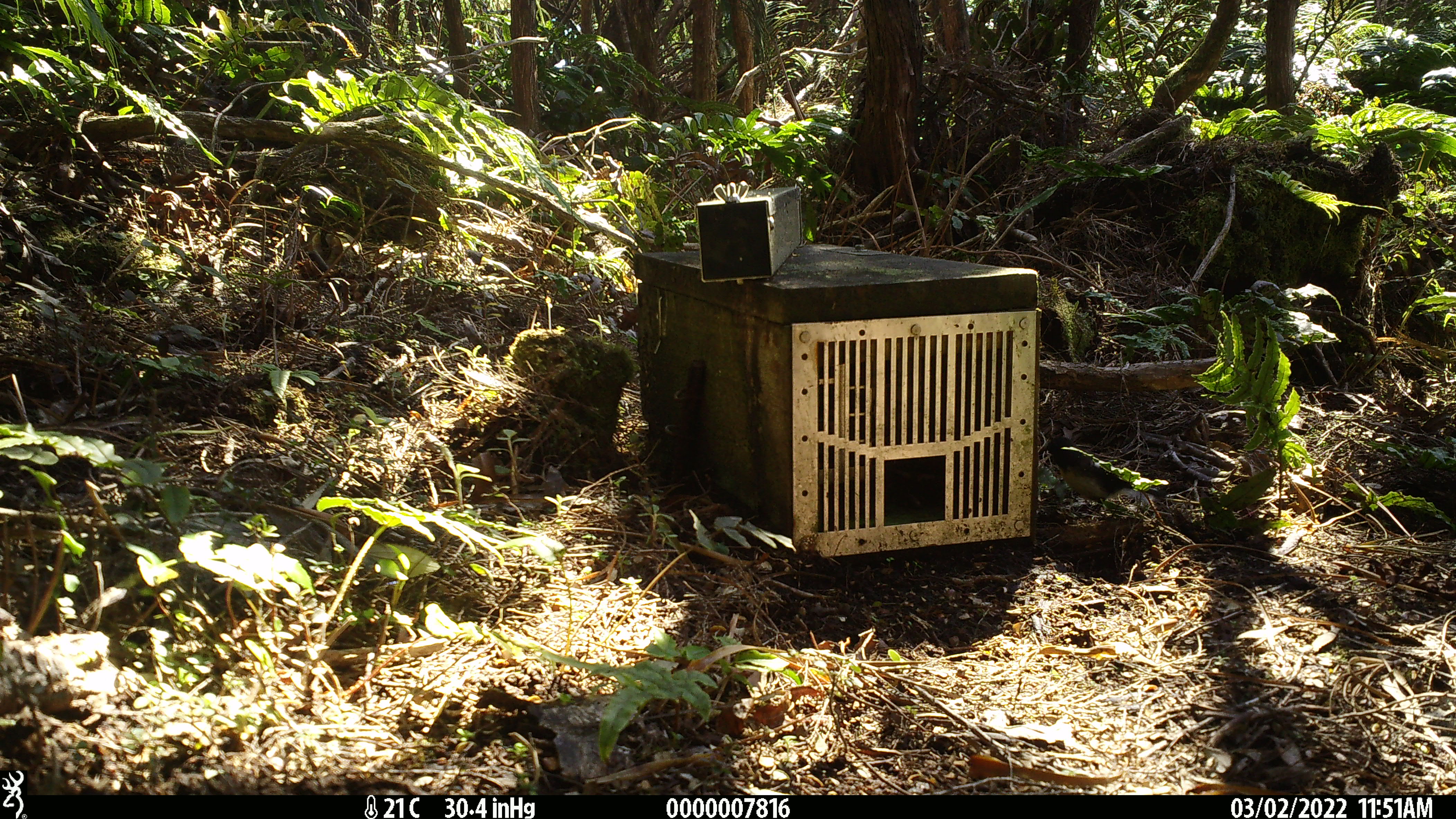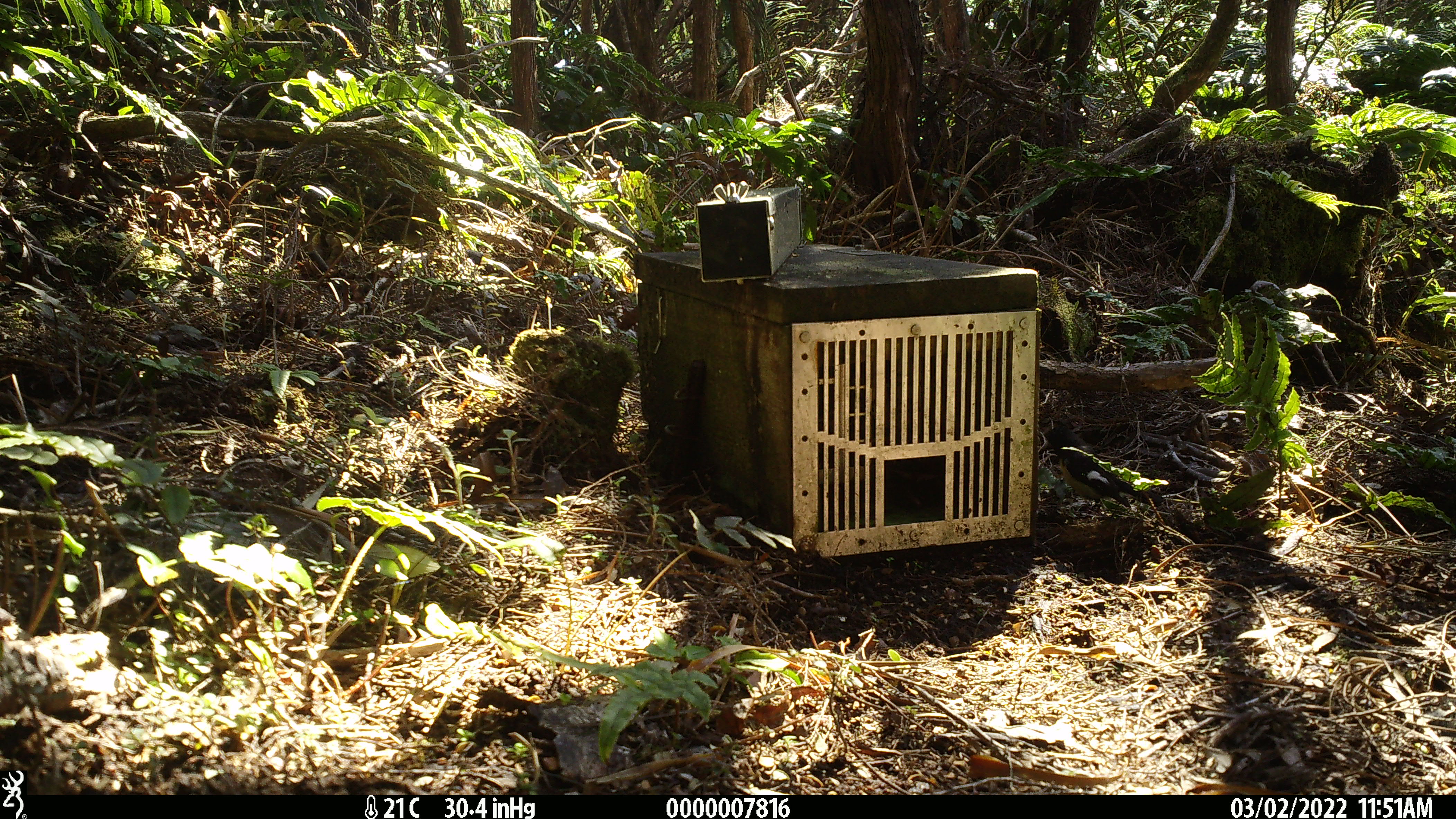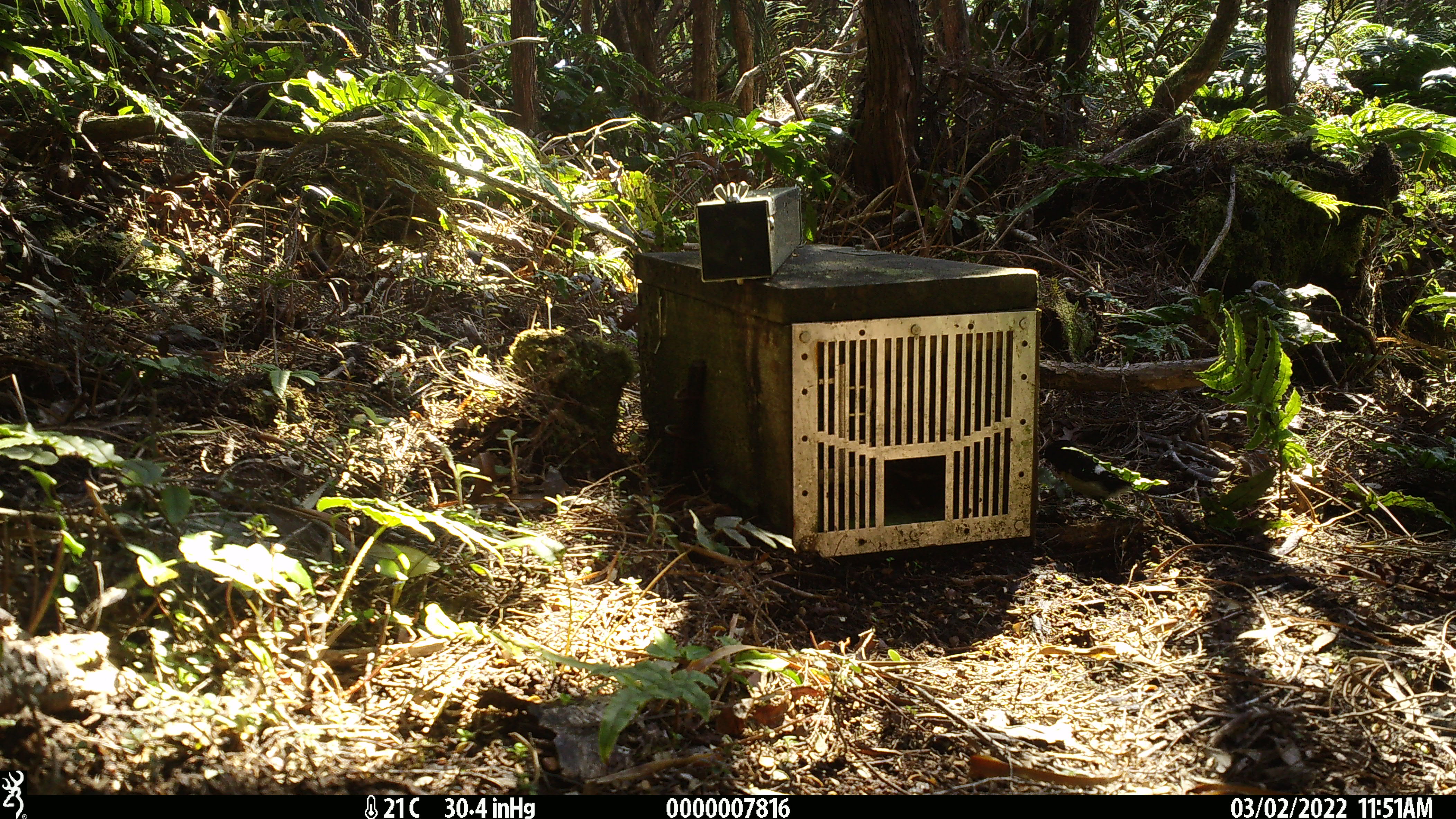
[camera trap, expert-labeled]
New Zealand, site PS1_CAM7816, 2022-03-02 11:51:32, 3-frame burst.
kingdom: Animalia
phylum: Chordata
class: Aves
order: Passeriformes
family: Petroicidae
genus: Petroica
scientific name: Petroica macrocephala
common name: tomtit